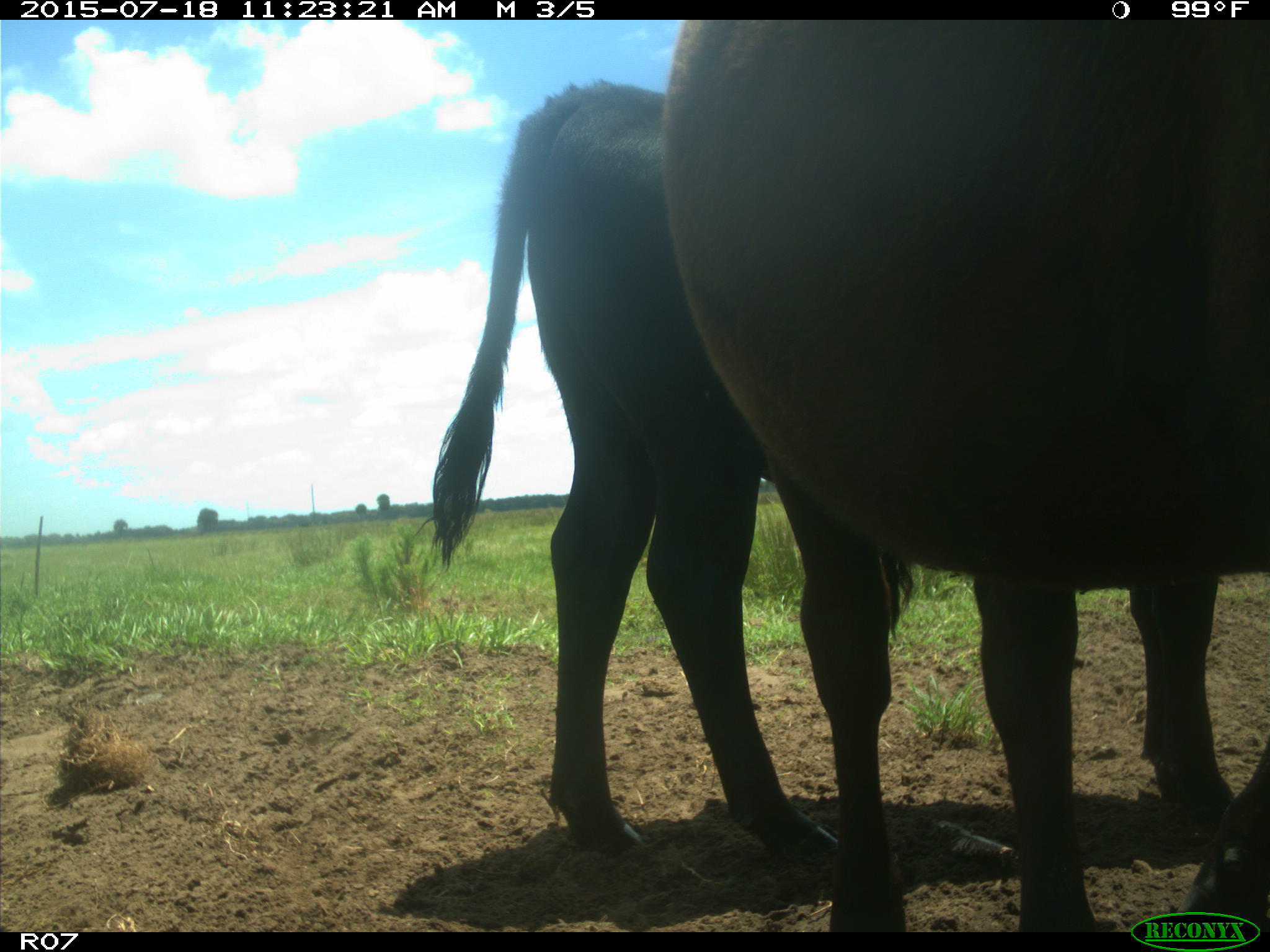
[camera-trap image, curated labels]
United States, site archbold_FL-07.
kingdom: Animalia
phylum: Chordata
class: Mammalia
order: Artiodactyla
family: Bovidae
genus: Bos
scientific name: Bos taurus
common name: domestic cow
Bos taurus (domestic cow).